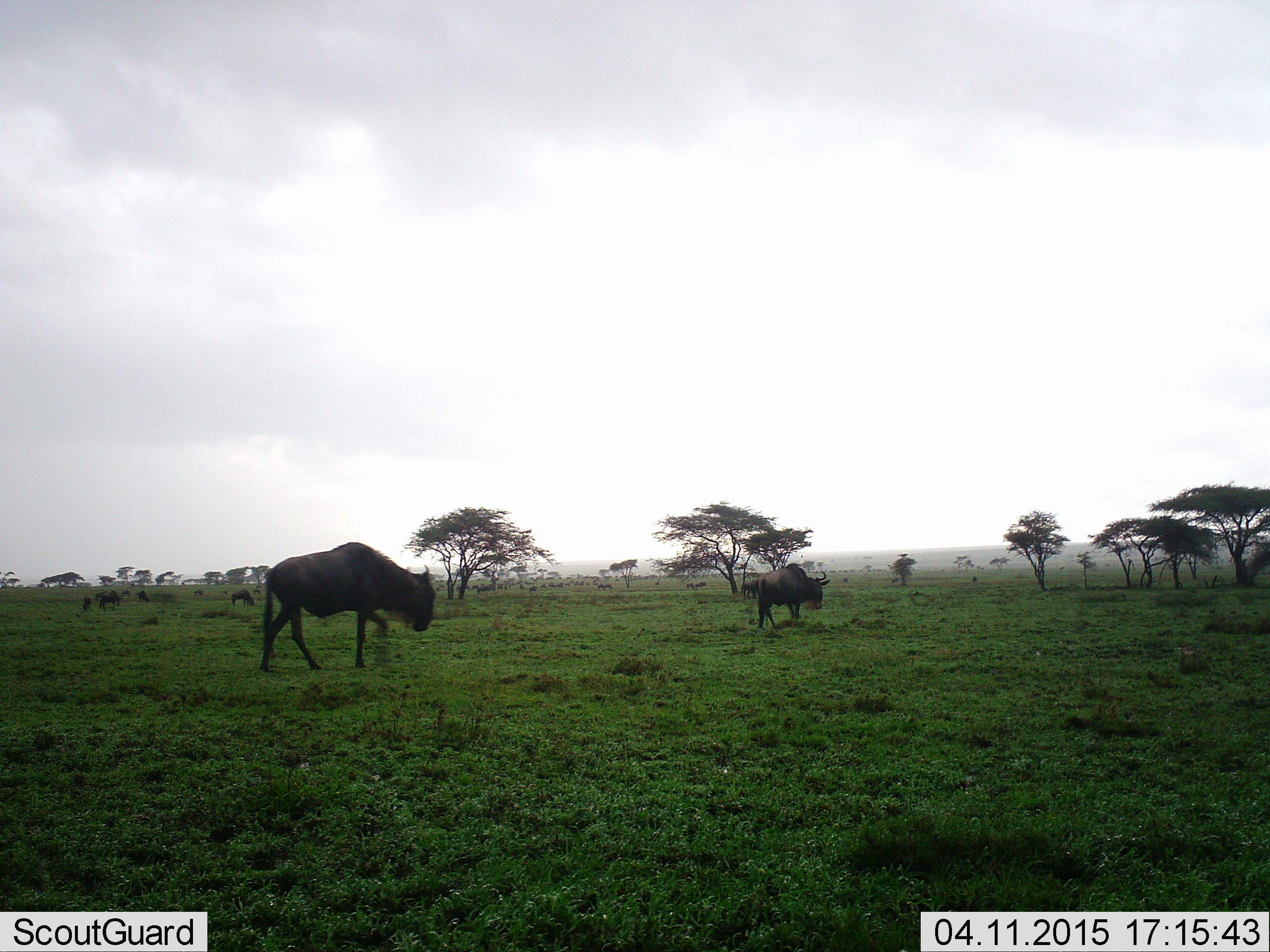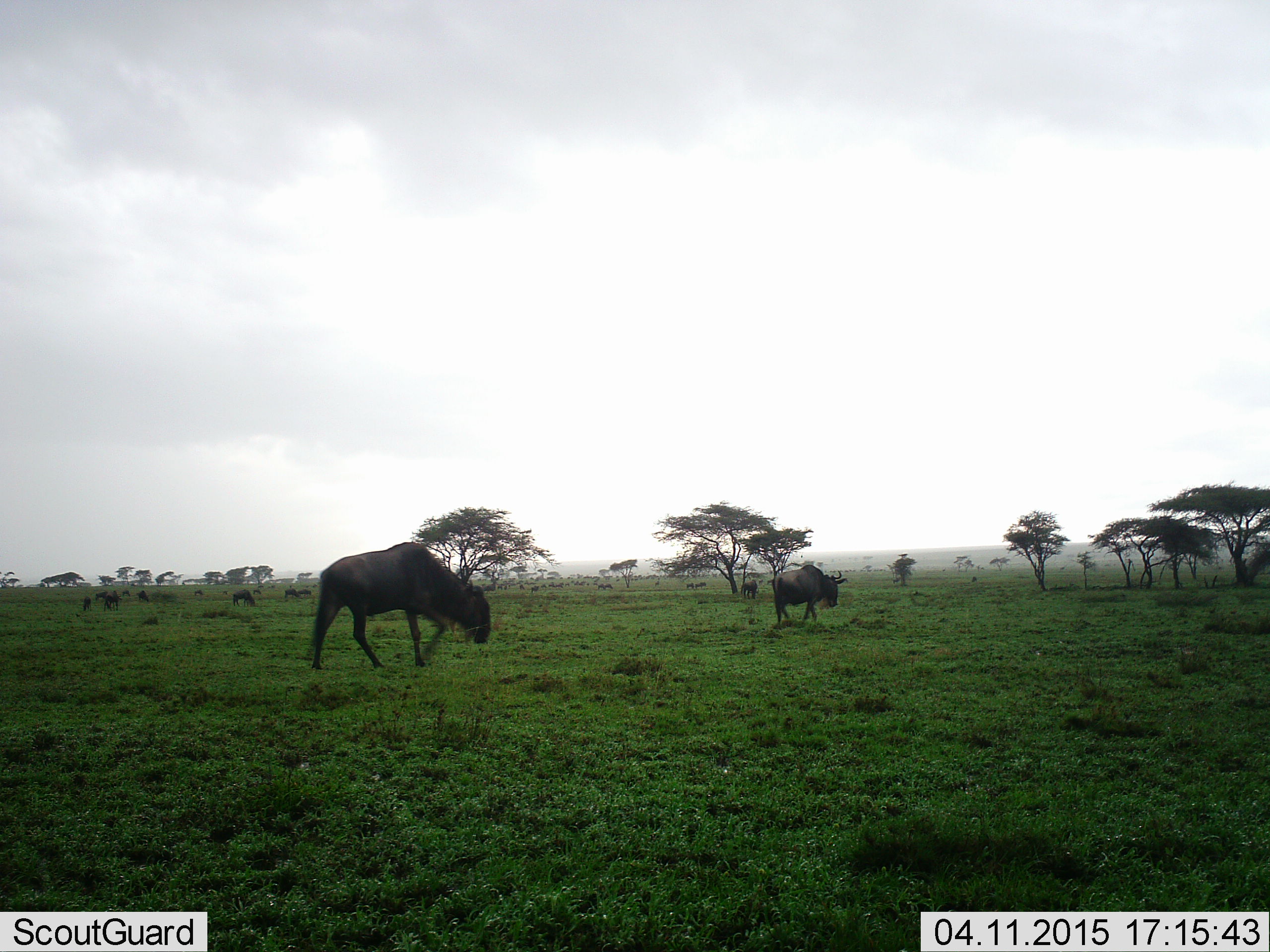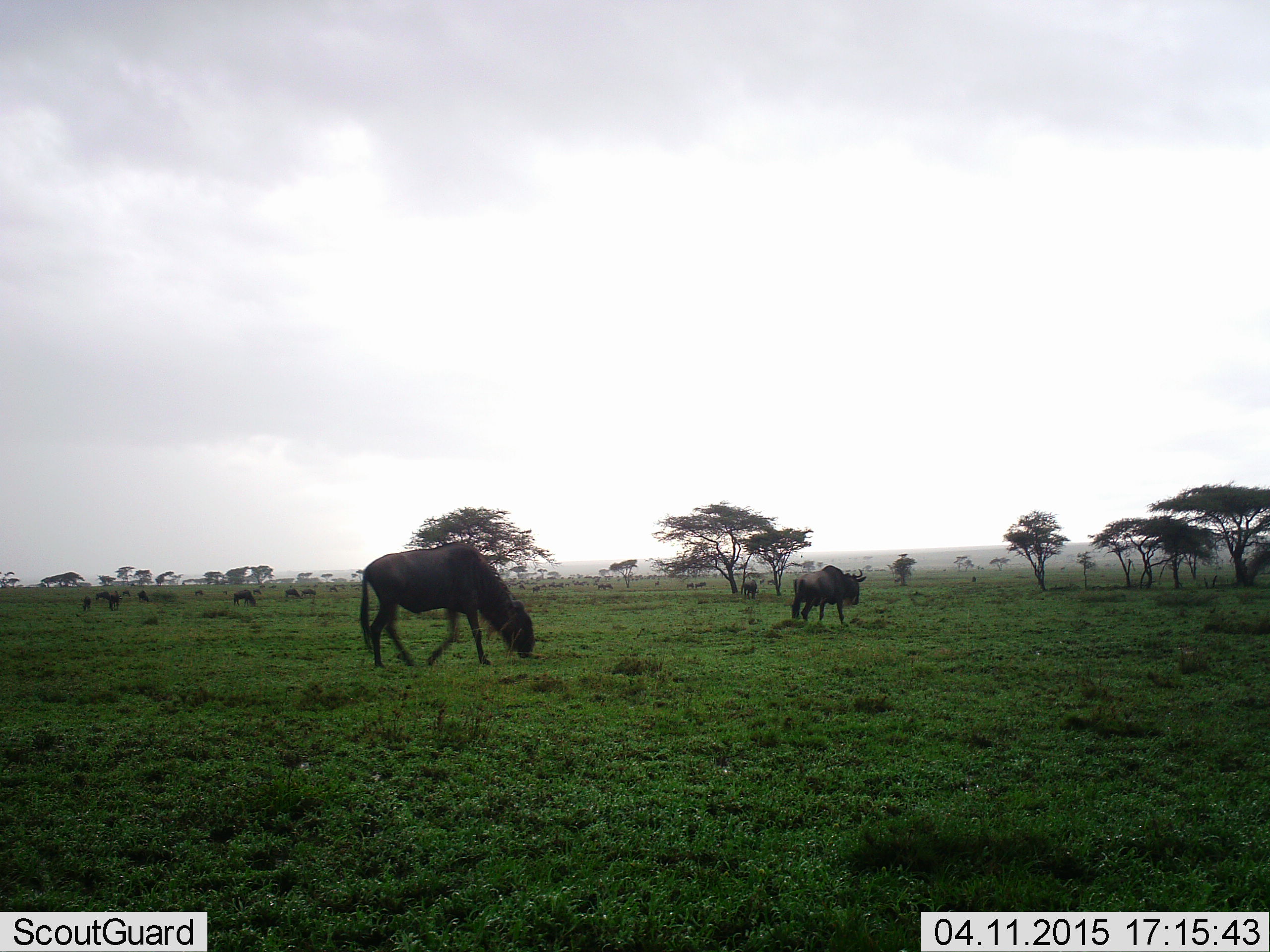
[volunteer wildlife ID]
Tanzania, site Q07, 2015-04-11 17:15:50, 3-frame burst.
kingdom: Animalia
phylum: Chordata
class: Mammalia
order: Artiodactyla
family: Bovidae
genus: Connochaetes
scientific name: Connochaetes taurinus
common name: blue wildebeest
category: wildebeest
Wildebeest (blue wildebeest) (Connochaetes taurinus), count 11-50. Behavior (volunteer vote fractions): standing 40%, resting 10%, moving 100%, interacting 0%. Young present (vote fraction): 10%. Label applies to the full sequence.